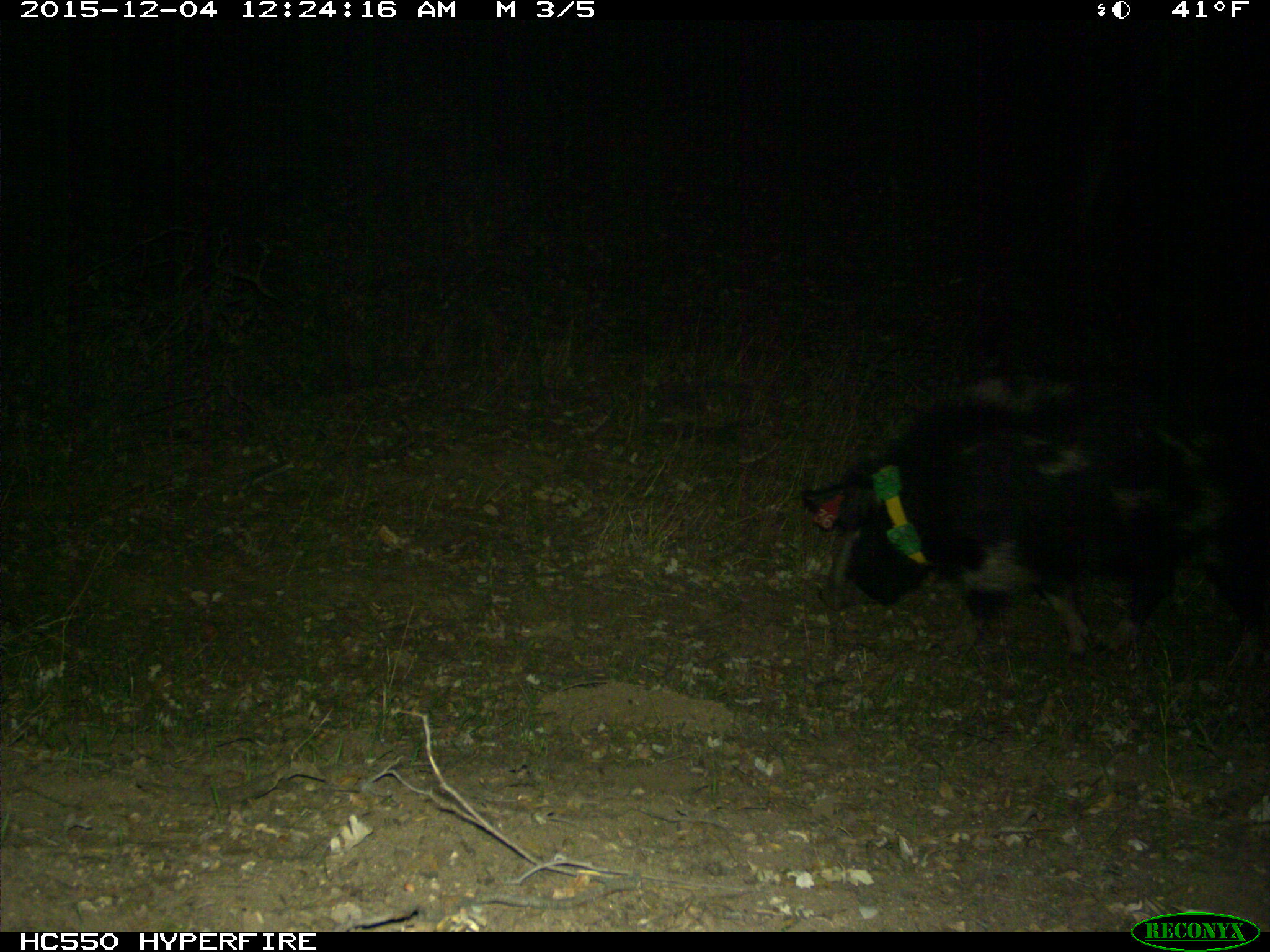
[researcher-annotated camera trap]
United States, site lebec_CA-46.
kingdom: Animalia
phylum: Chordata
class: Mammalia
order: Artiodactyla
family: Suidae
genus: Sus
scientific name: Sus scrofa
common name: wild boar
Sus scrofa (wild boar).